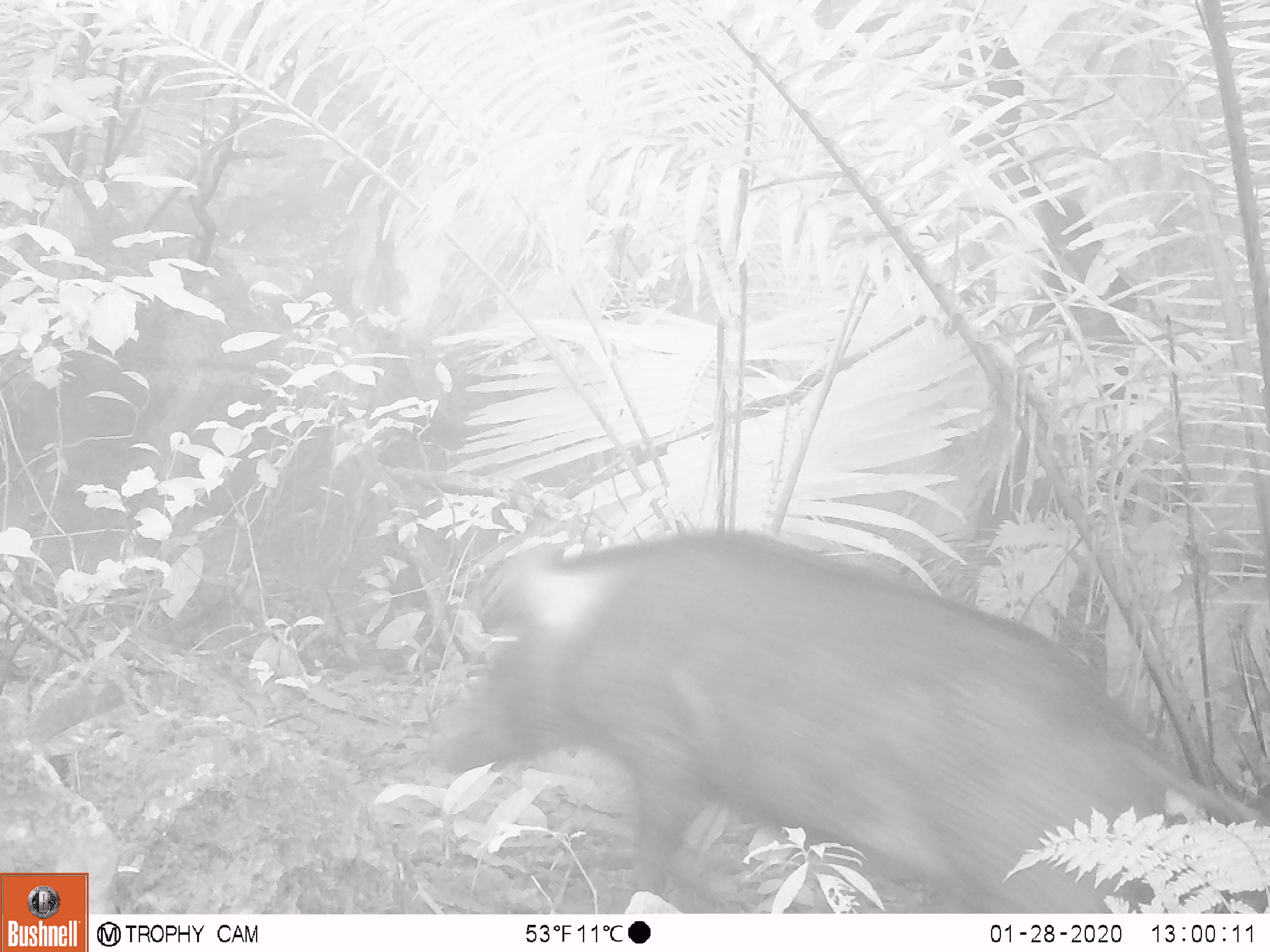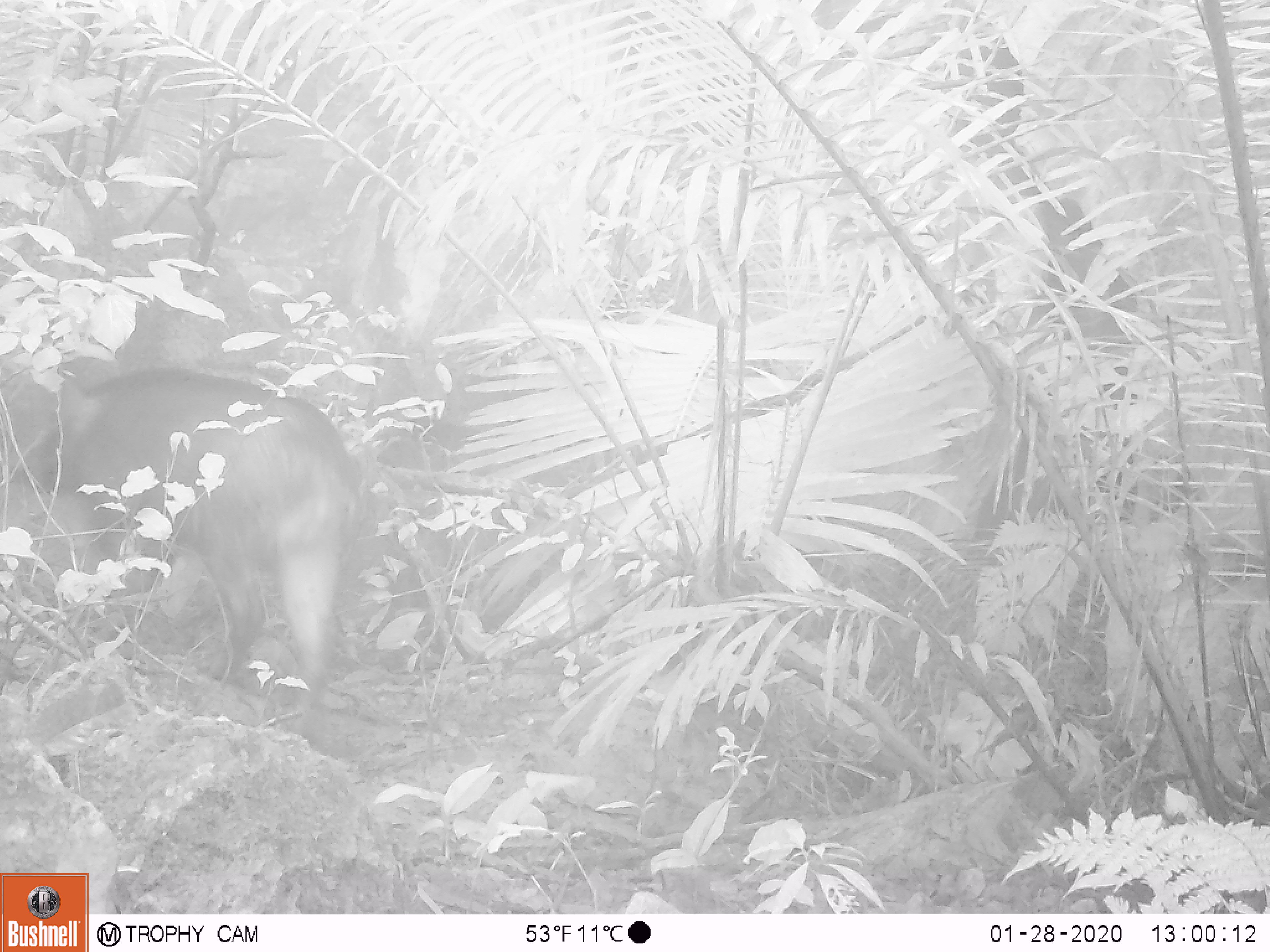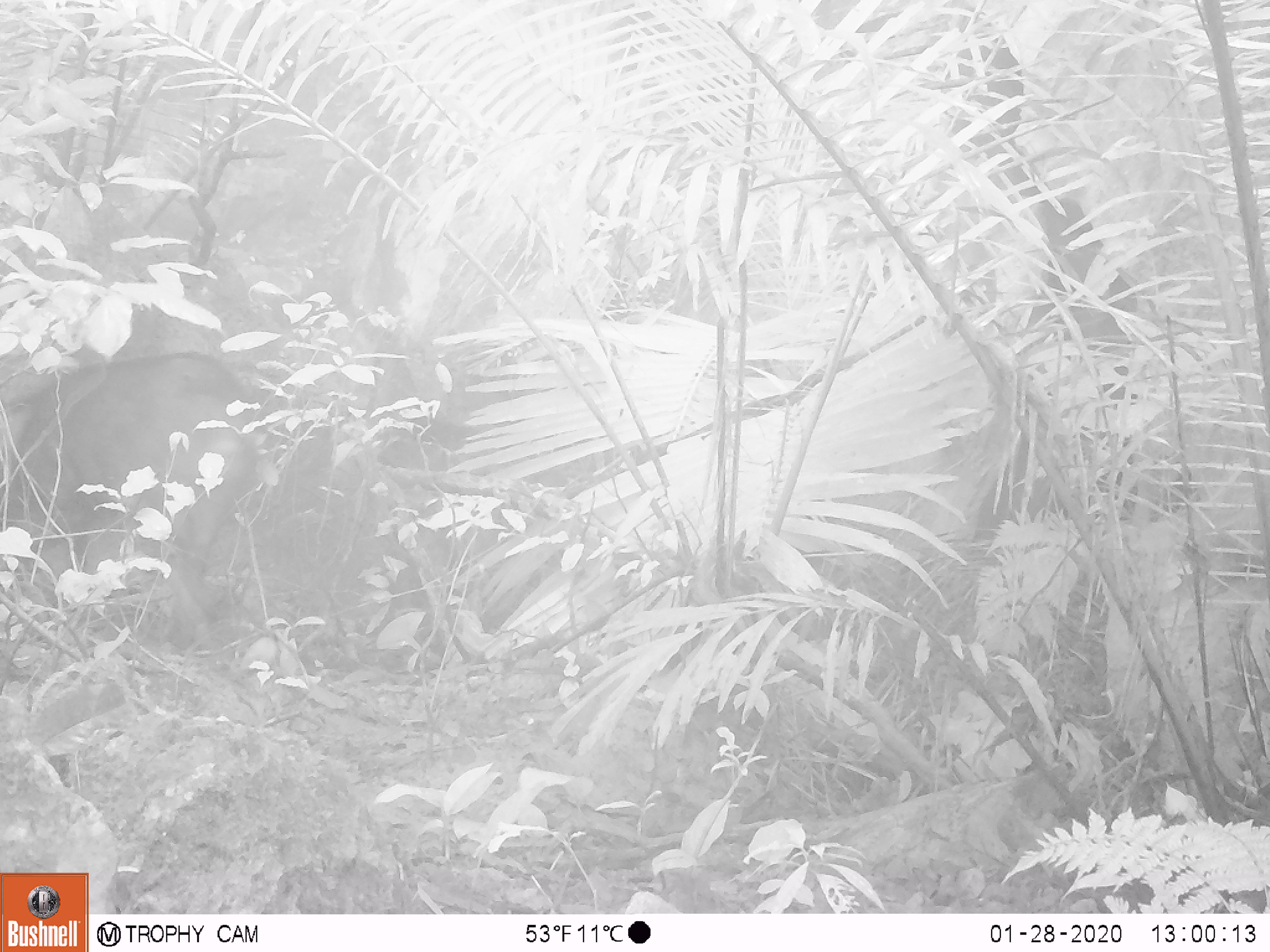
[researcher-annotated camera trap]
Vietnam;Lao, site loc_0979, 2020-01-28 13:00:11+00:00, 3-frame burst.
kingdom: Animalia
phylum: Chordata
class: Mammalia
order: Artiodactyla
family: Suidae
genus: Sus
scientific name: Sus scrofa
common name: eurasian wild pig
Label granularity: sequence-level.